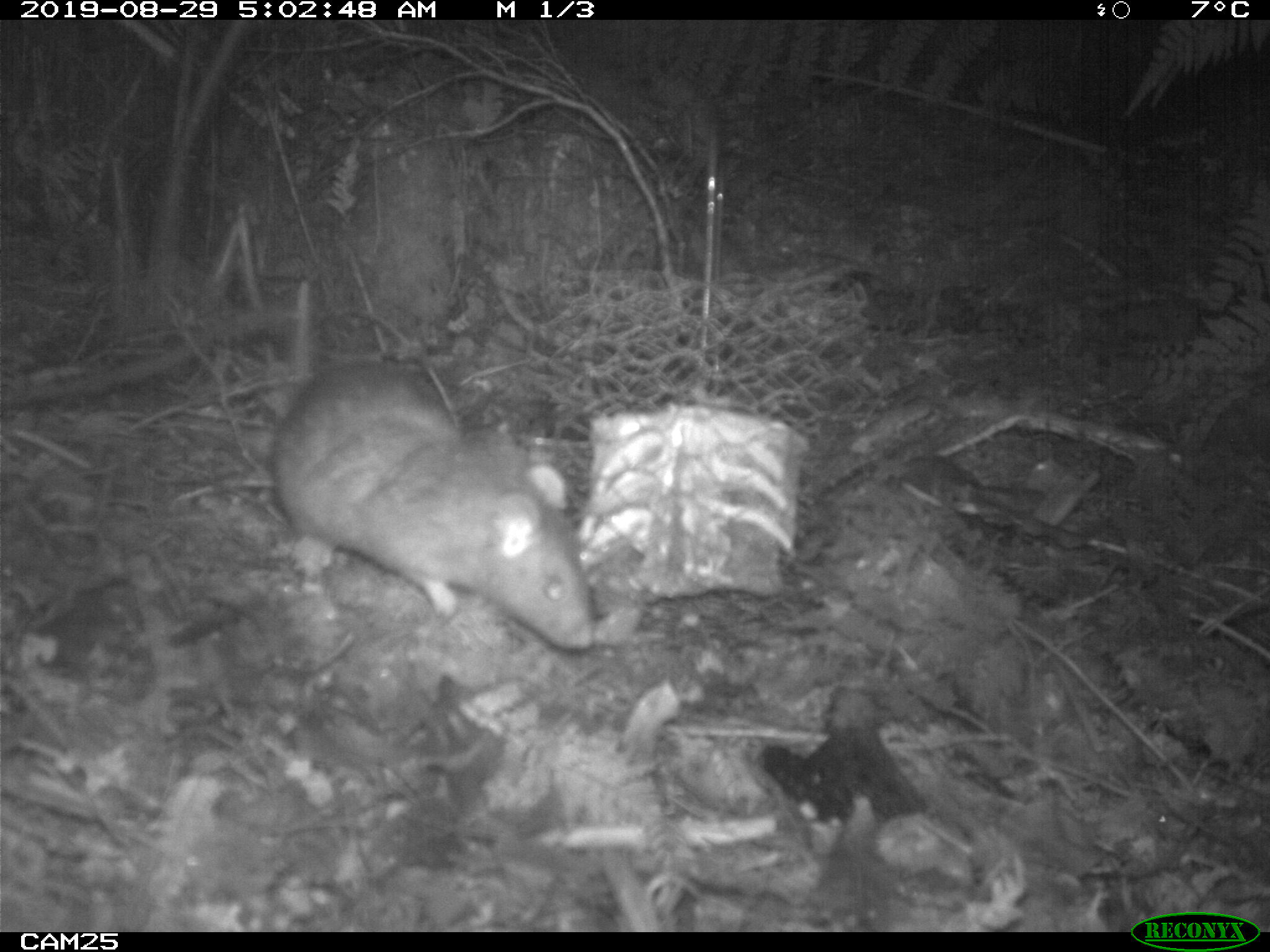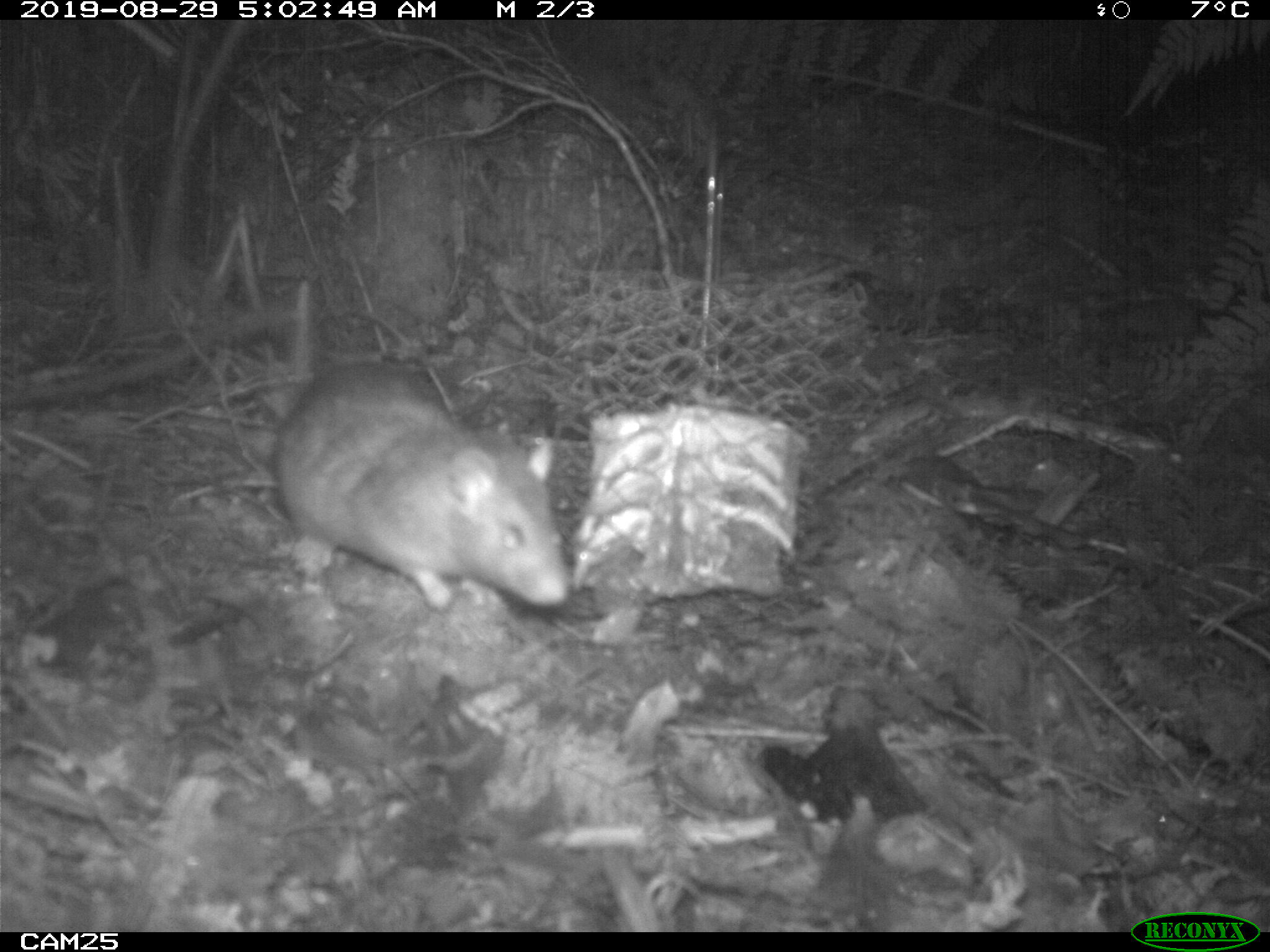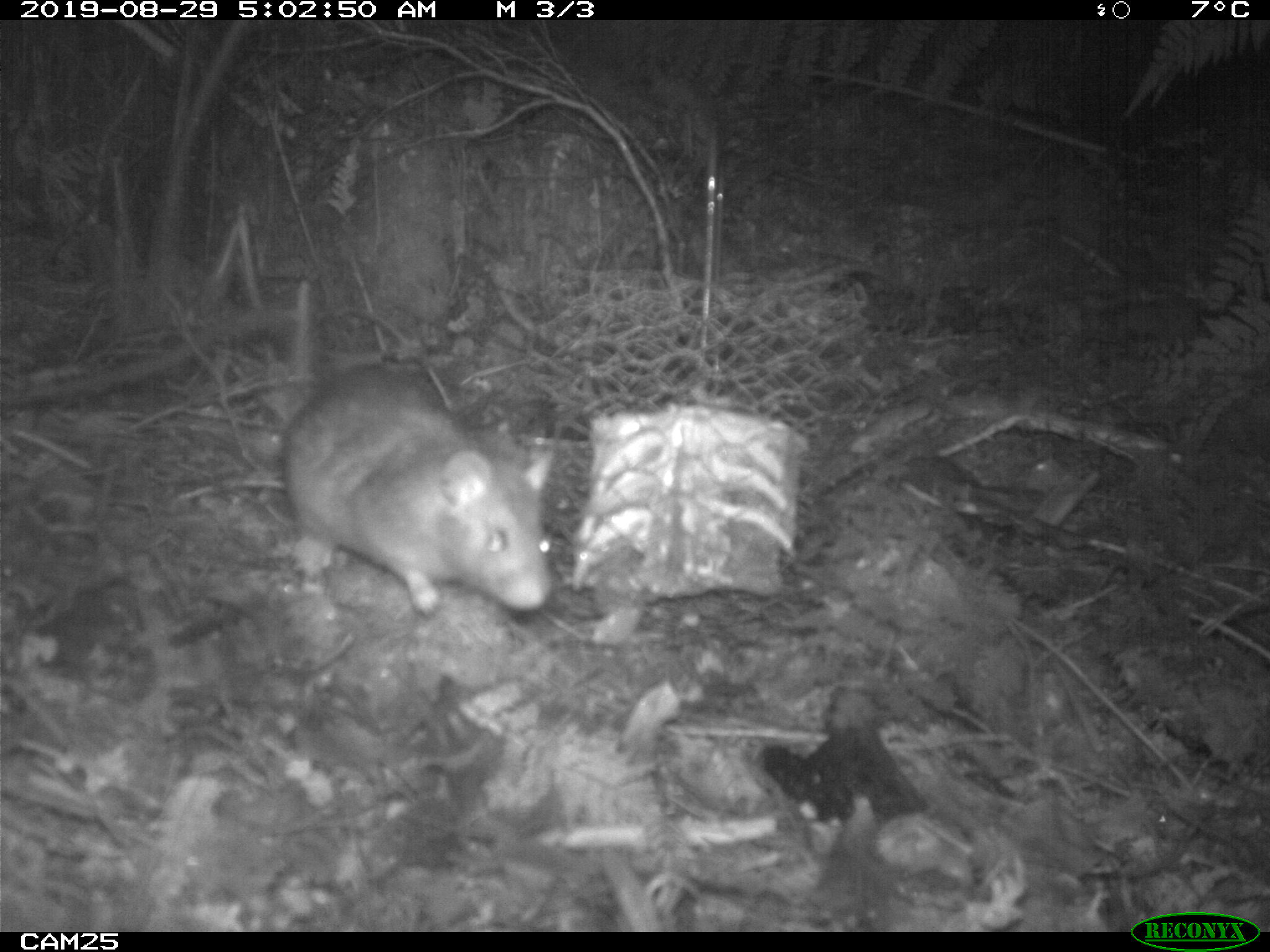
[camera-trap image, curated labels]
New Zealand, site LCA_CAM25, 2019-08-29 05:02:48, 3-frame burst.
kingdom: Animalia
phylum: Chordata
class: Mammalia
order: Rodentia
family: Muridae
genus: Rattus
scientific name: Rattus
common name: rat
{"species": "rat (Rattus)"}